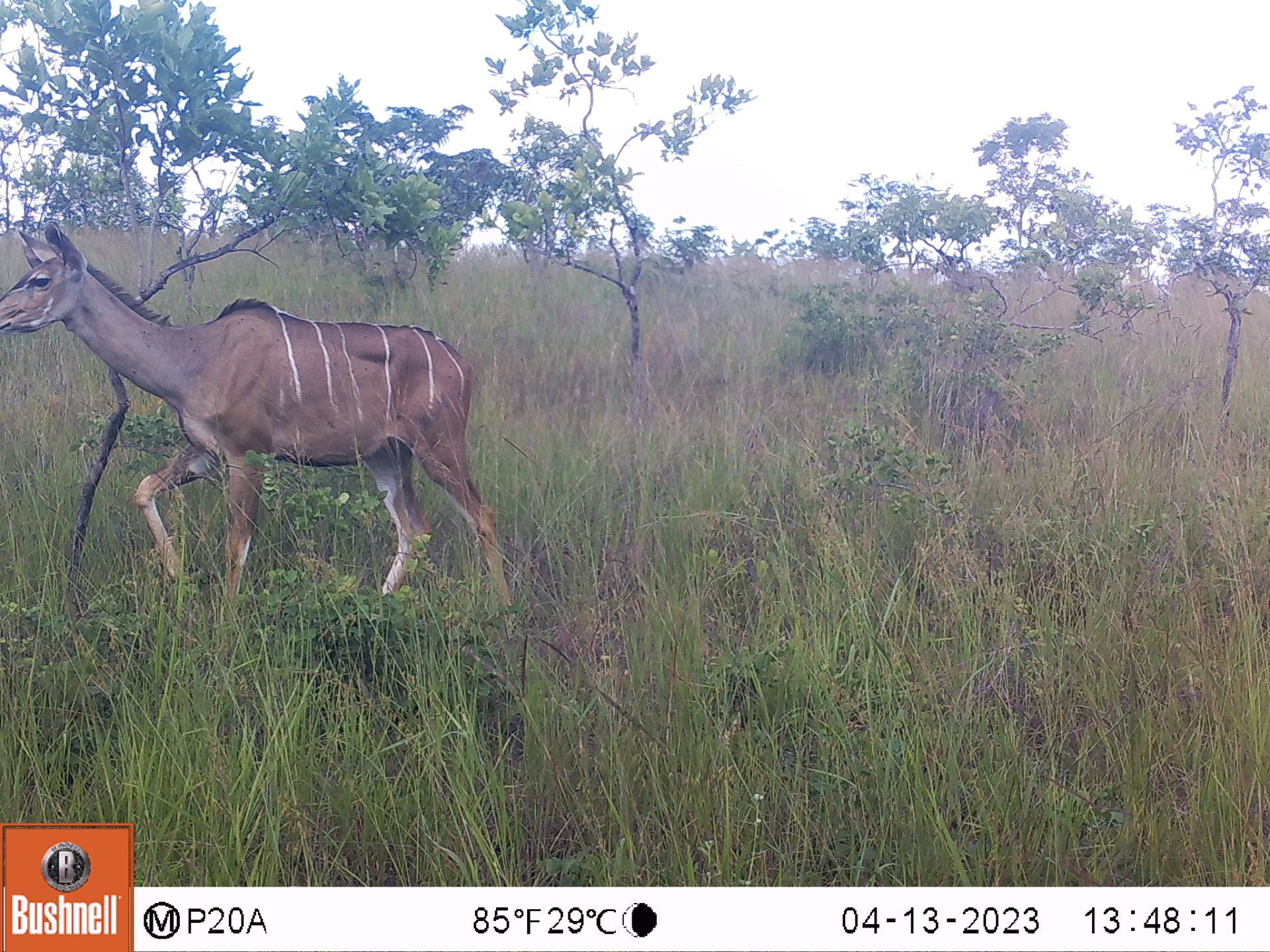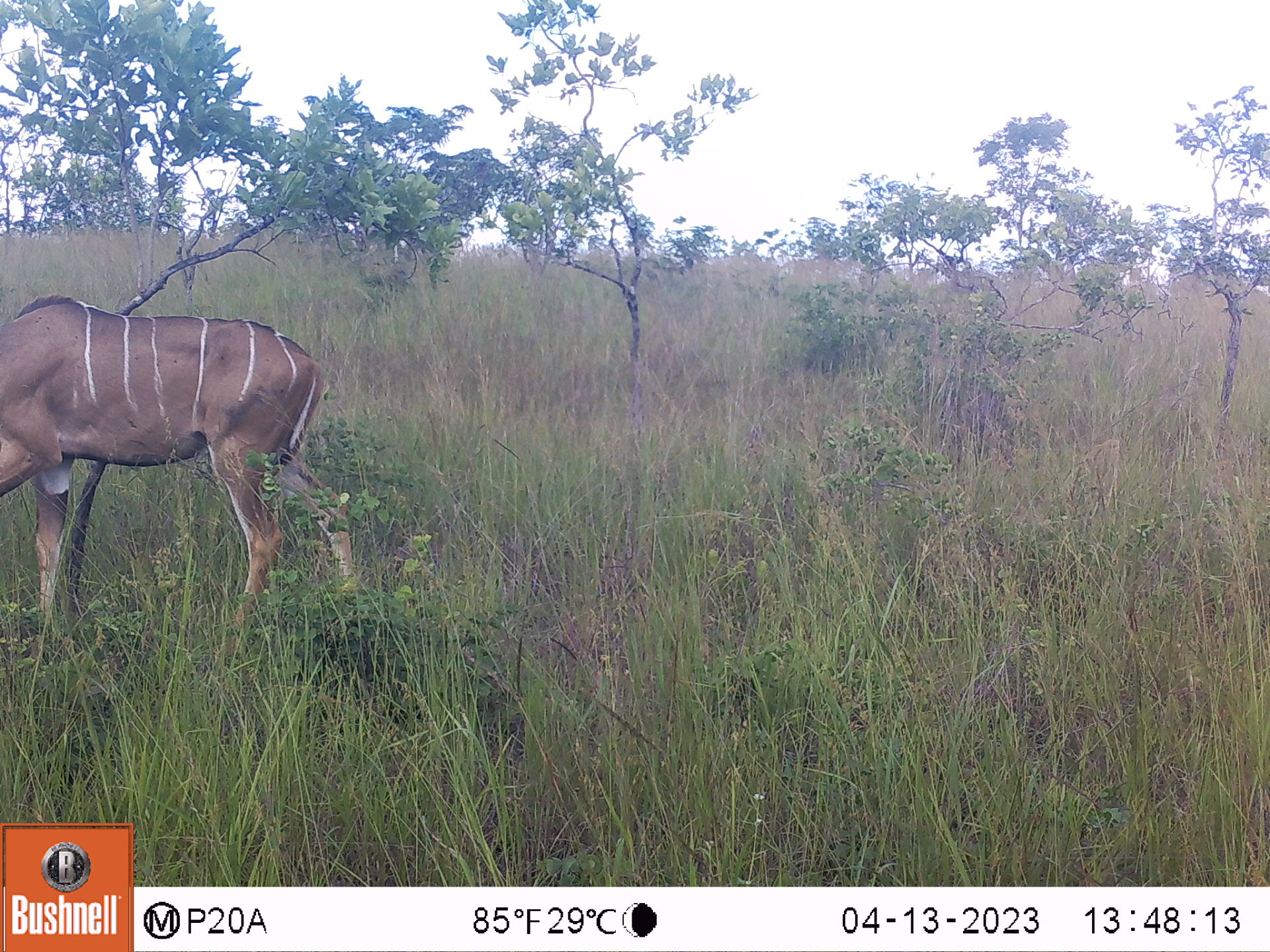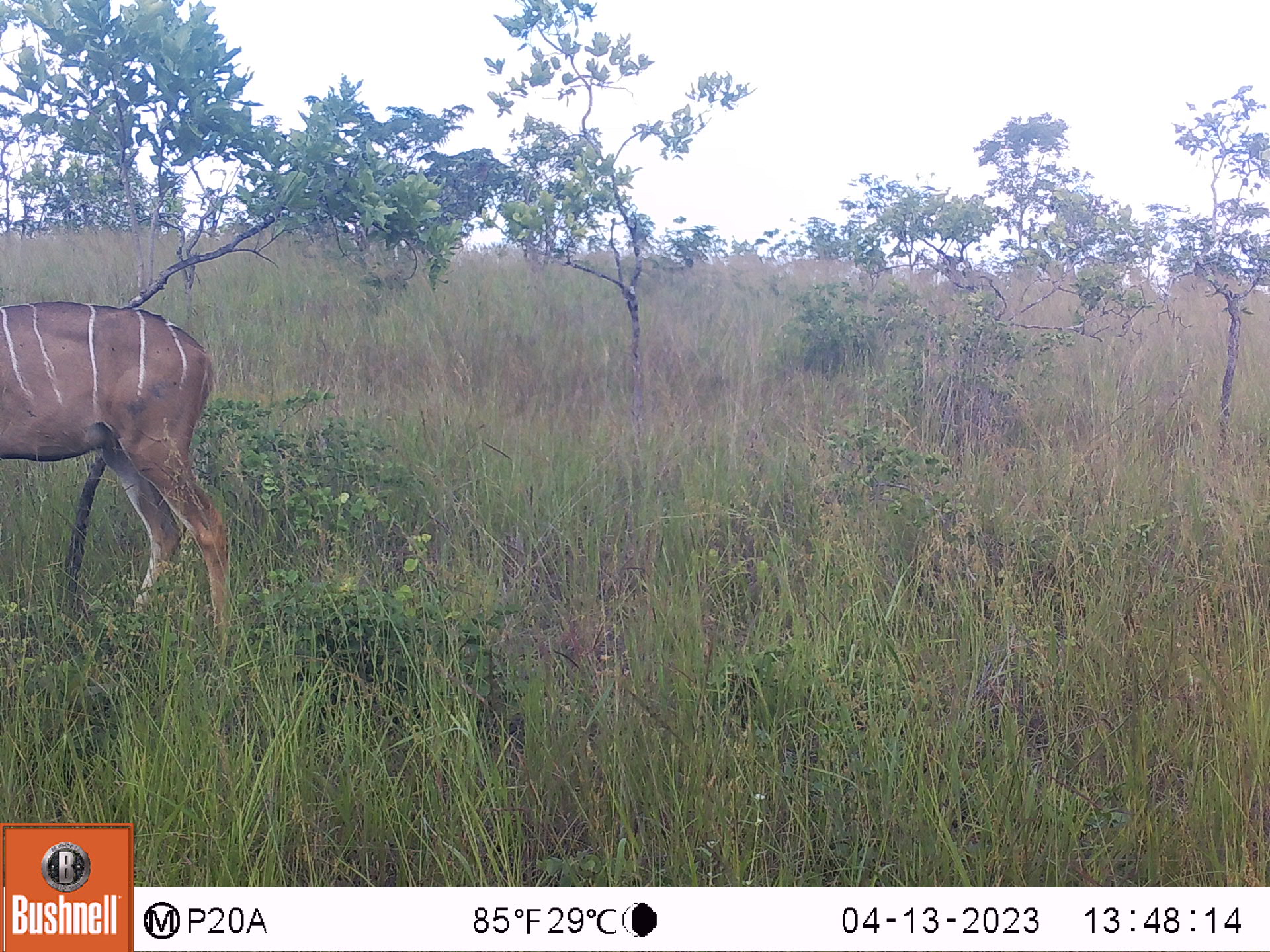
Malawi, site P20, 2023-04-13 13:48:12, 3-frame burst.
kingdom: Animalia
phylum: Chordata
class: Mammalia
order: Artiodactyla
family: Bovidae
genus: Tragelaphus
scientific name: Tragelaphus strepsiceros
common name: greater kudu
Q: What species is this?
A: Greater kudu (Tragelaphus strepsiceros).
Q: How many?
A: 1.